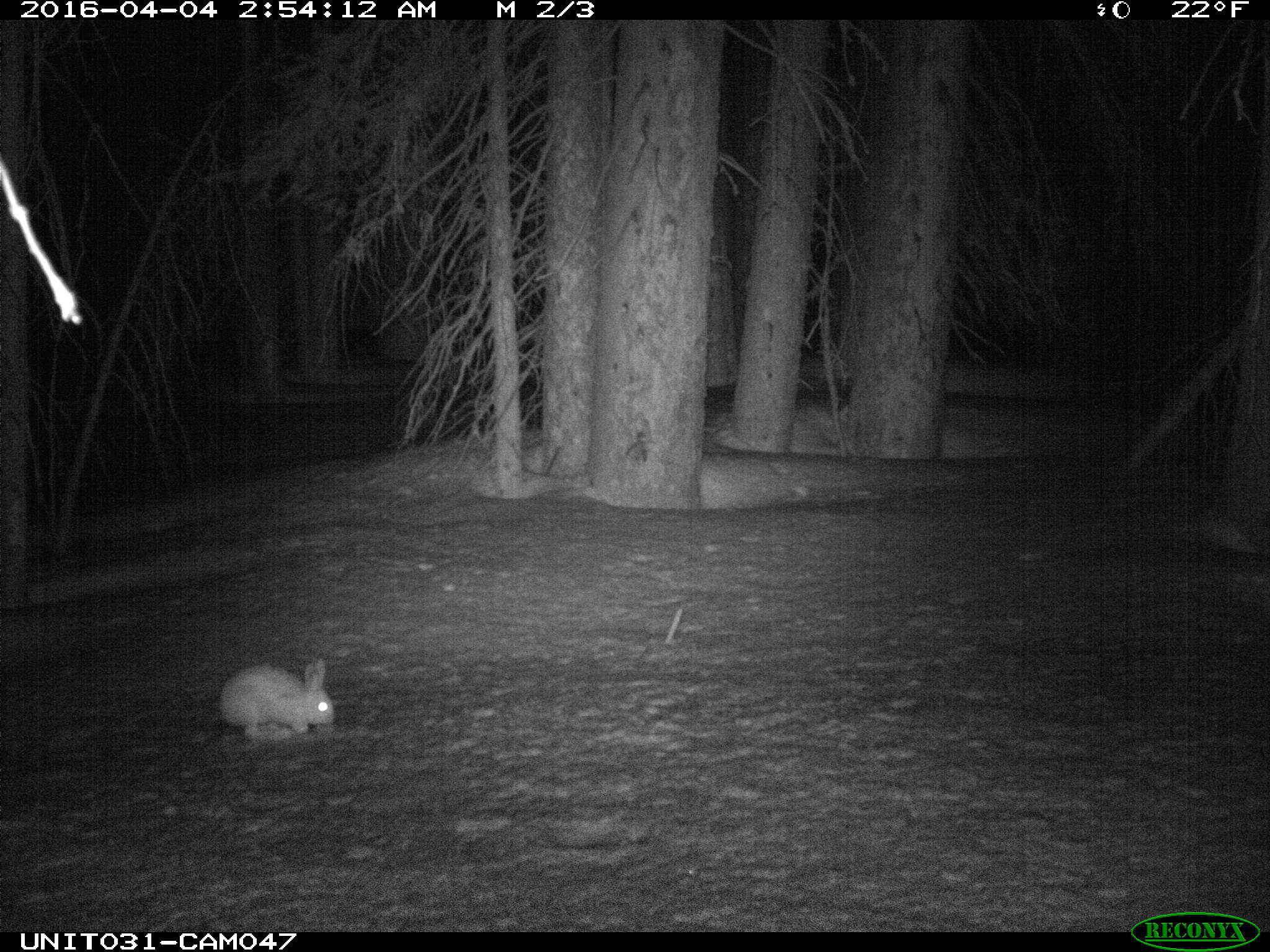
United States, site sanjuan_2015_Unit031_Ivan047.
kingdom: Animalia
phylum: Chordata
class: Mammalia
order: Lagomorpha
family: Leporidae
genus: Lepus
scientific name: Lepus americanus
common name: snowshoe hare